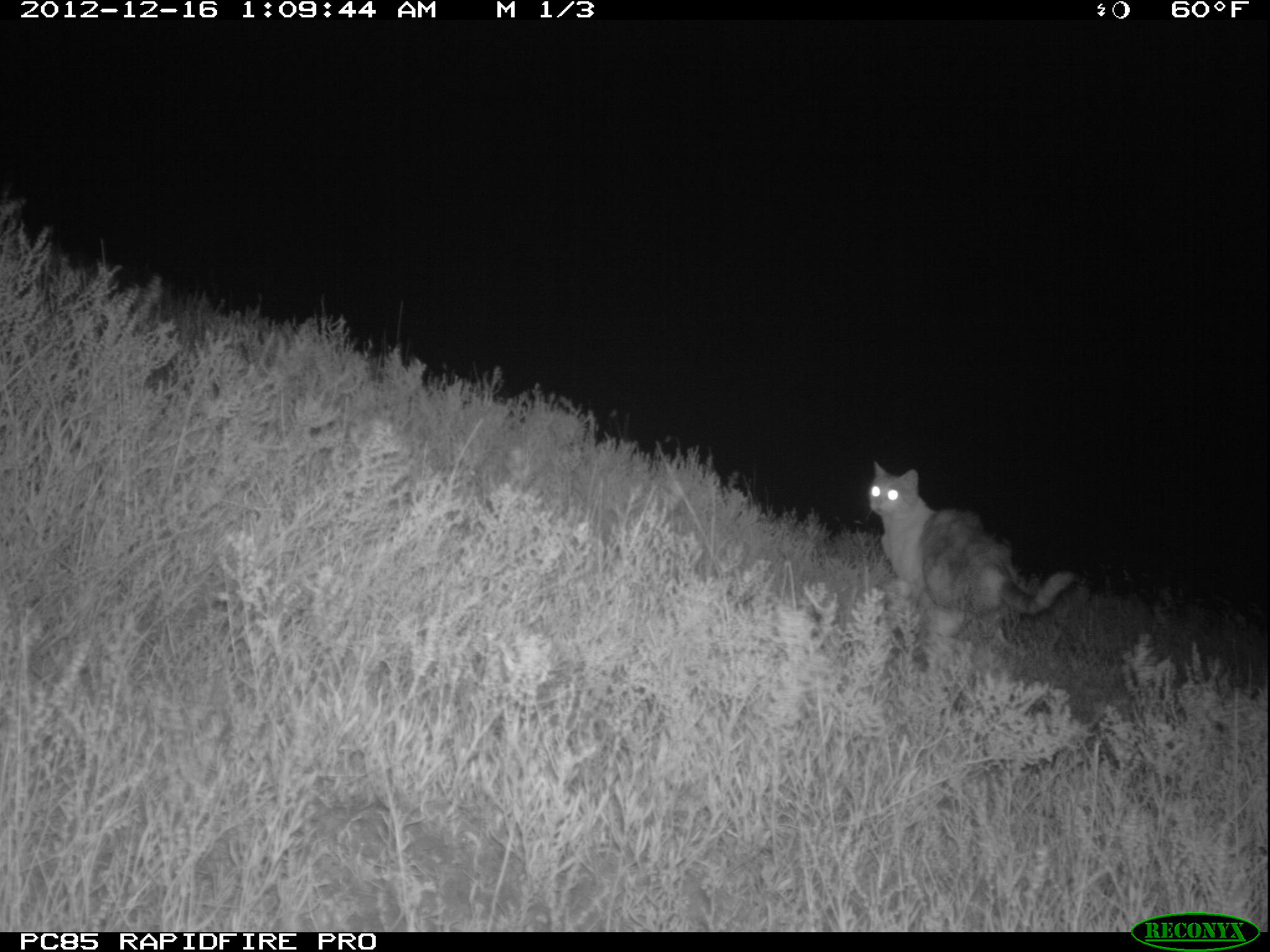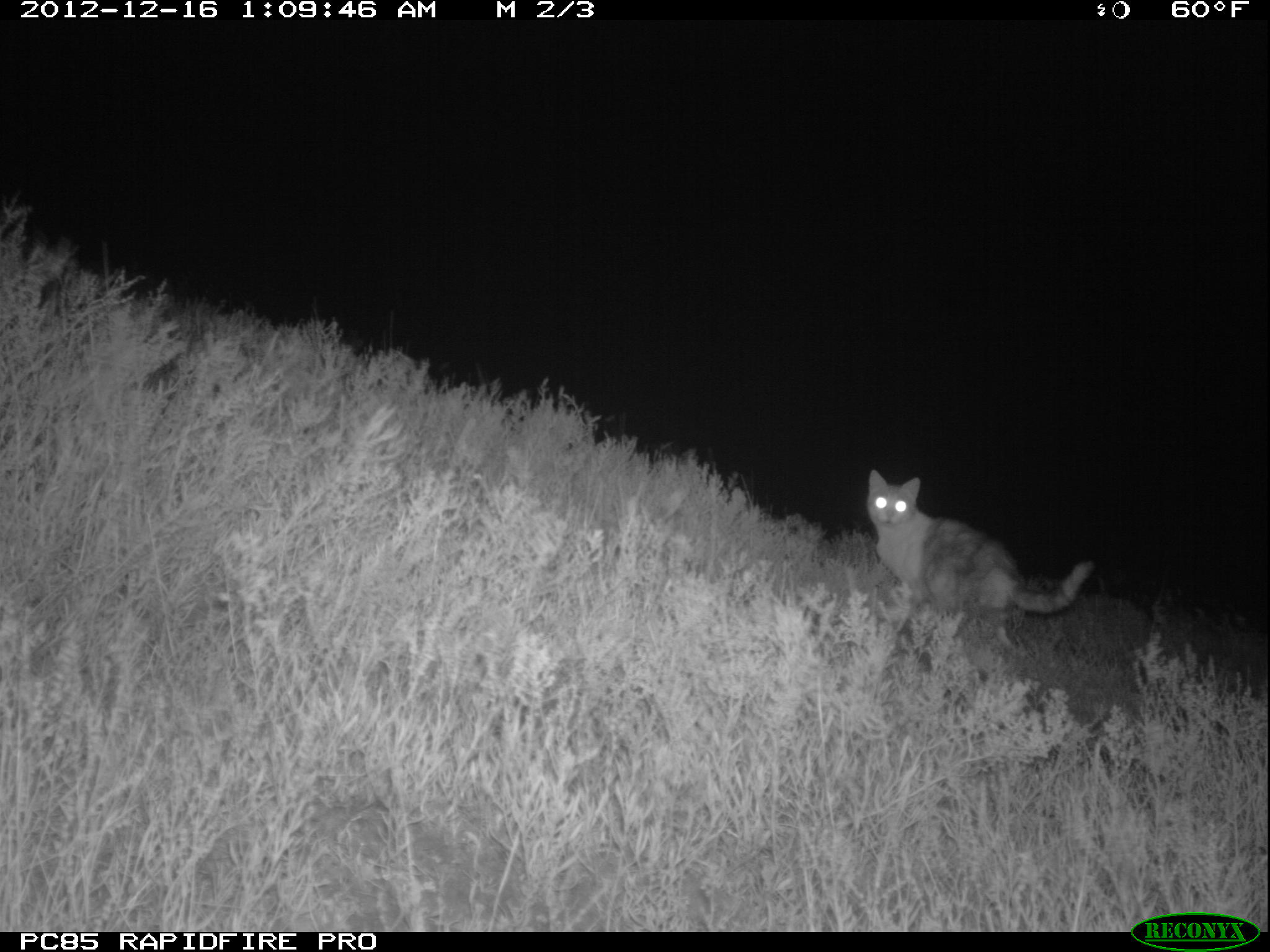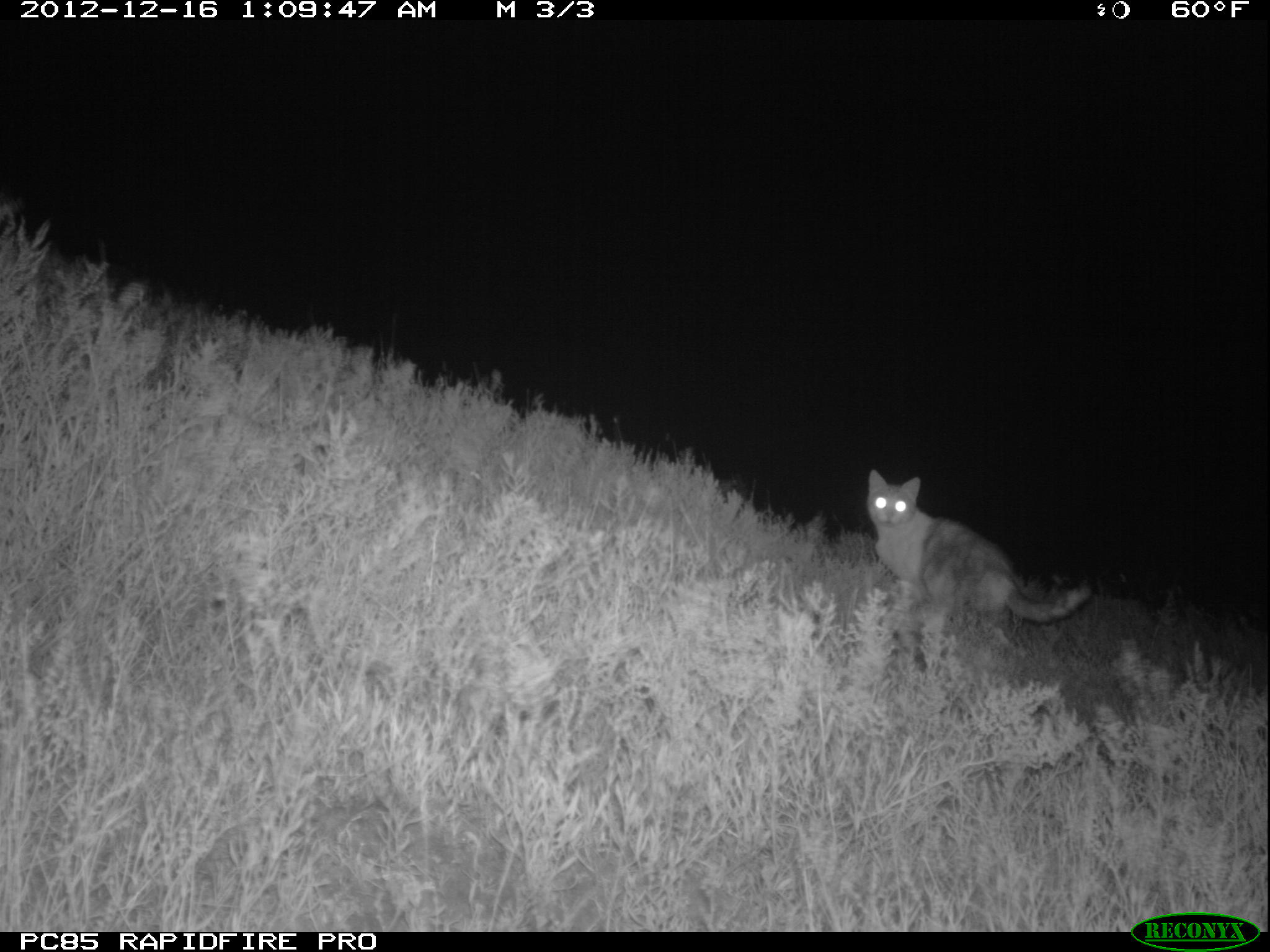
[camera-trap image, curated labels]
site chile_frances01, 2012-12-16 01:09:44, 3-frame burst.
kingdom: Animalia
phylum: Chordata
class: Mammalia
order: Carnivora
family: Felidae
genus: Felis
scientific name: Felis catus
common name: cat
Cat (Felis catus).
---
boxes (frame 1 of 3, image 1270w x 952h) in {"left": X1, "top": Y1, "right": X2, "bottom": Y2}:
cat: {"left": 863, "top": 462, "right": 1080, "bottom": 674}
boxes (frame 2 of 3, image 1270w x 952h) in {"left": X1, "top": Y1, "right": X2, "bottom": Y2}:
cat: {"left": 861, "top": 470, "right": 1094, "bottom": 661}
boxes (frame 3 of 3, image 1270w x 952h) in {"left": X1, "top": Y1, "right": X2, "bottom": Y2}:
cat: {"left": 861, "top": 471, "right": 1092, "bottom": 674}